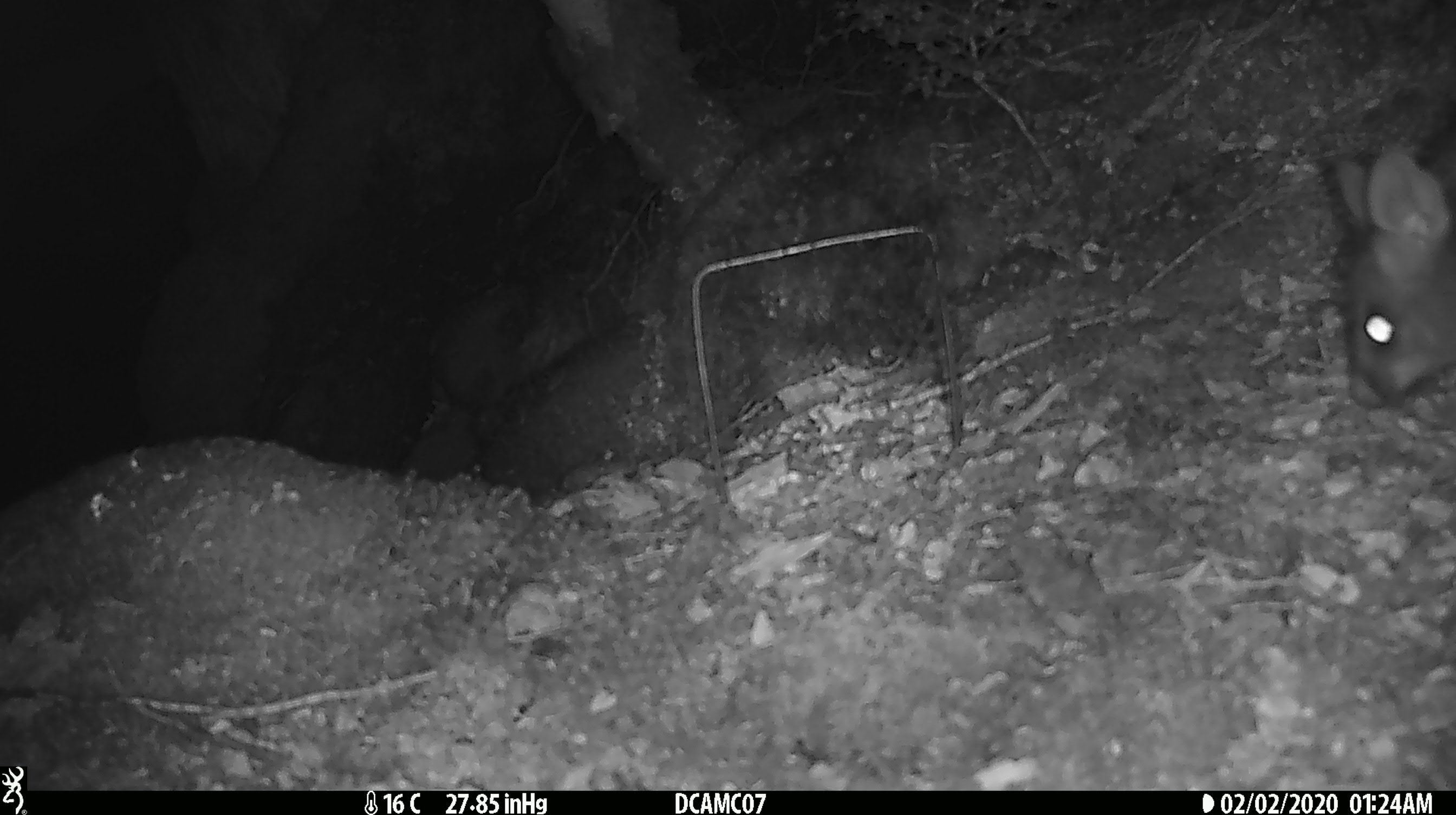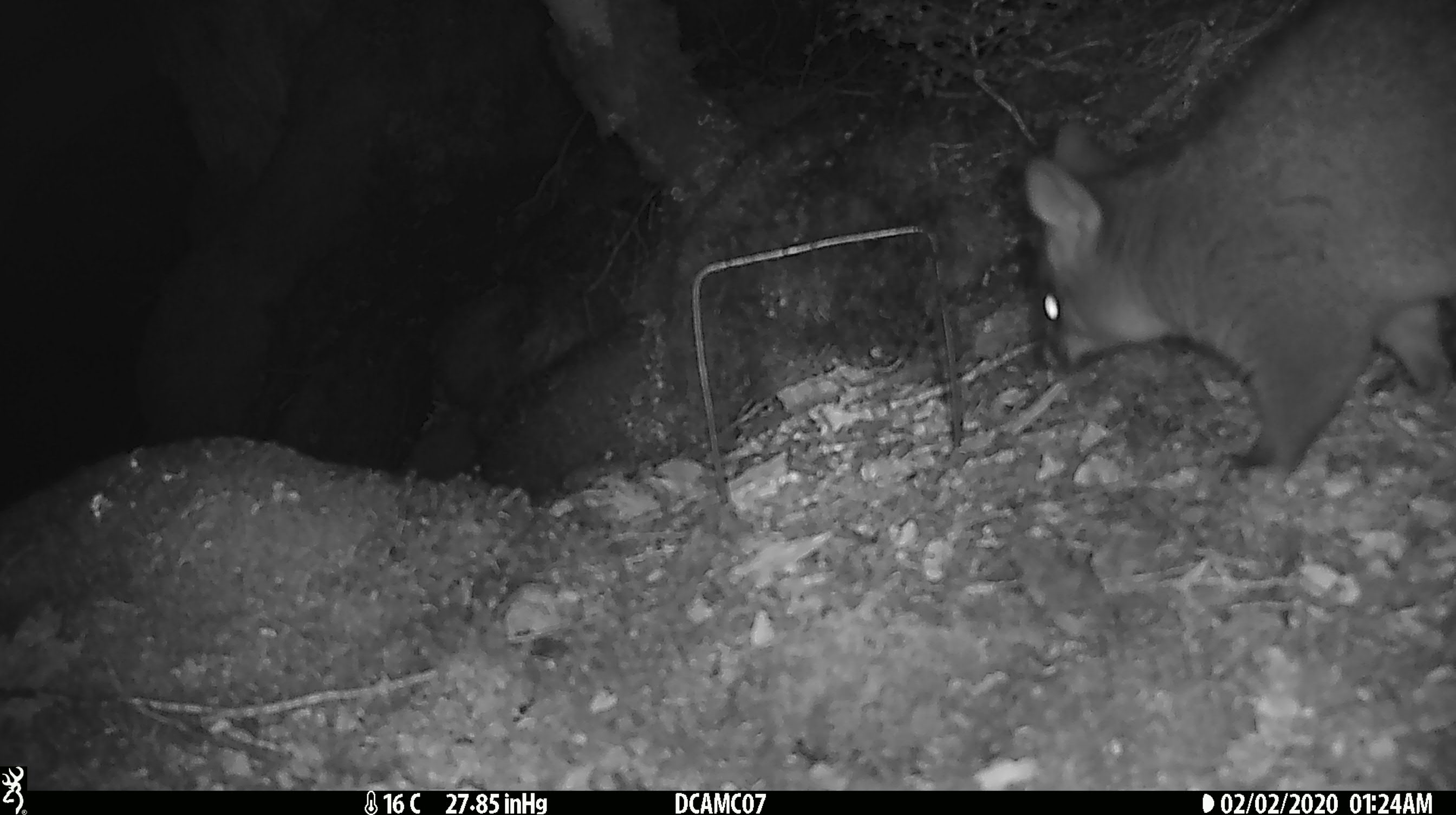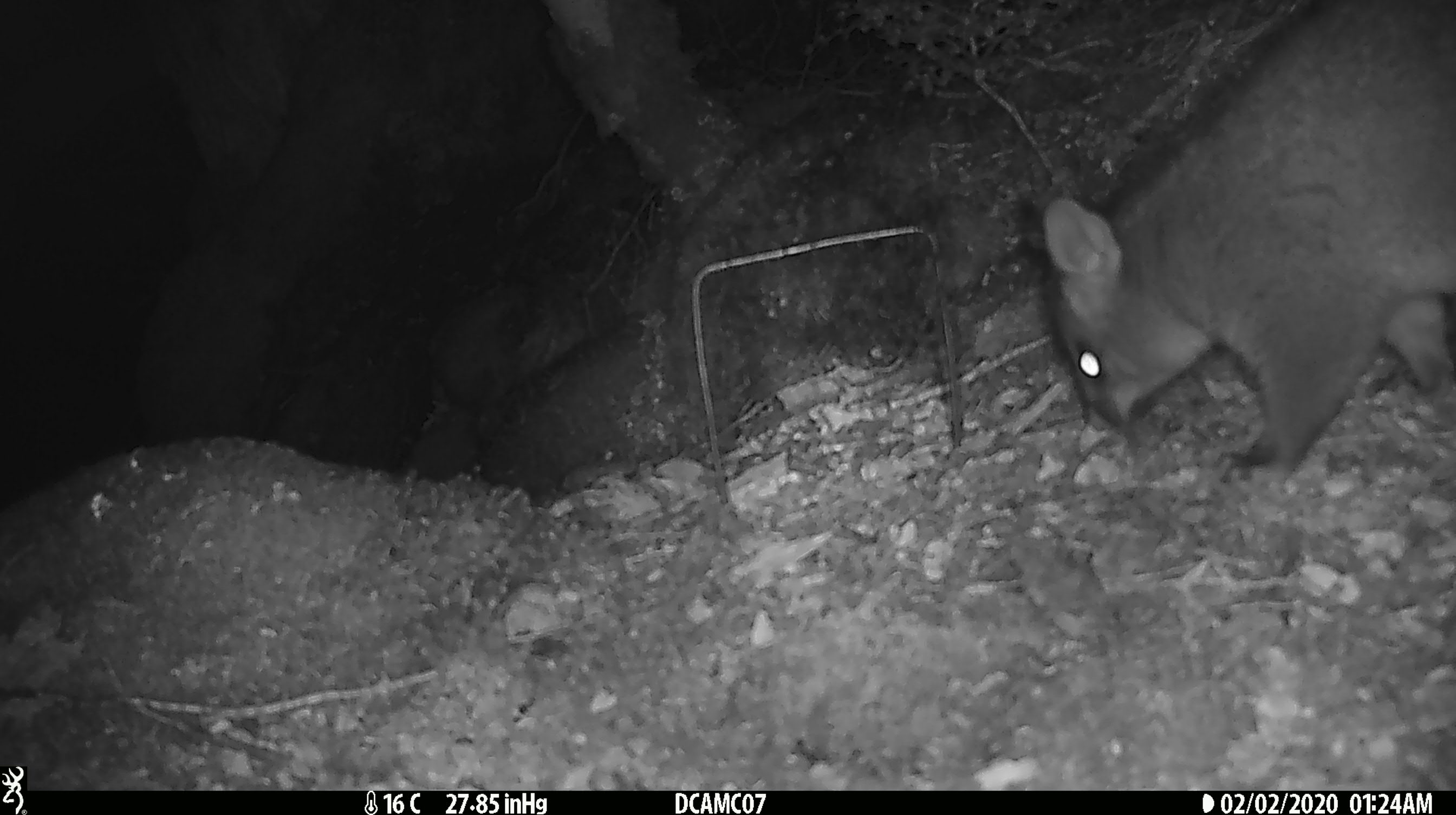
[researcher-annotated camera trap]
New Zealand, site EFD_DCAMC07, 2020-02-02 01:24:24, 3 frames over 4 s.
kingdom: Animalia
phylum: Chordata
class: Mammalia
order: Diprotodontia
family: Phalangeridae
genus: Trichosurus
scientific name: Trichosurus vulpecula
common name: common brushtail possum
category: possum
Possum (common brushtail possum) (Trichosurus vulpecula).